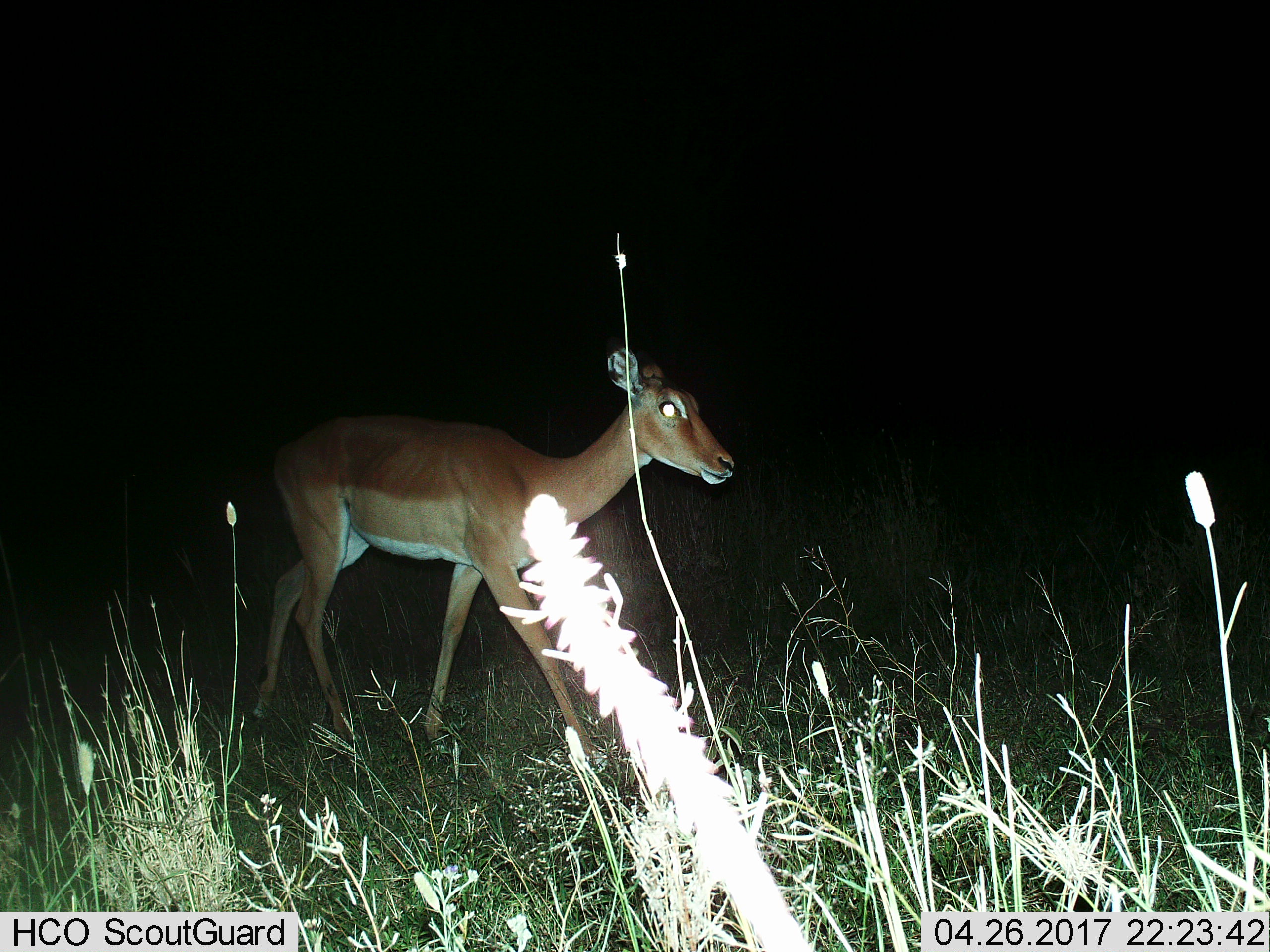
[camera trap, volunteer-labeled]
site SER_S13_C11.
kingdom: Animalia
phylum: Chordata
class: Mammalia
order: Artiodactyla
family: Bovidae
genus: Aepyceros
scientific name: Aepyceros melampus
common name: impala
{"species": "impala (Aepyceros melampus)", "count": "1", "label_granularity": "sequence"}